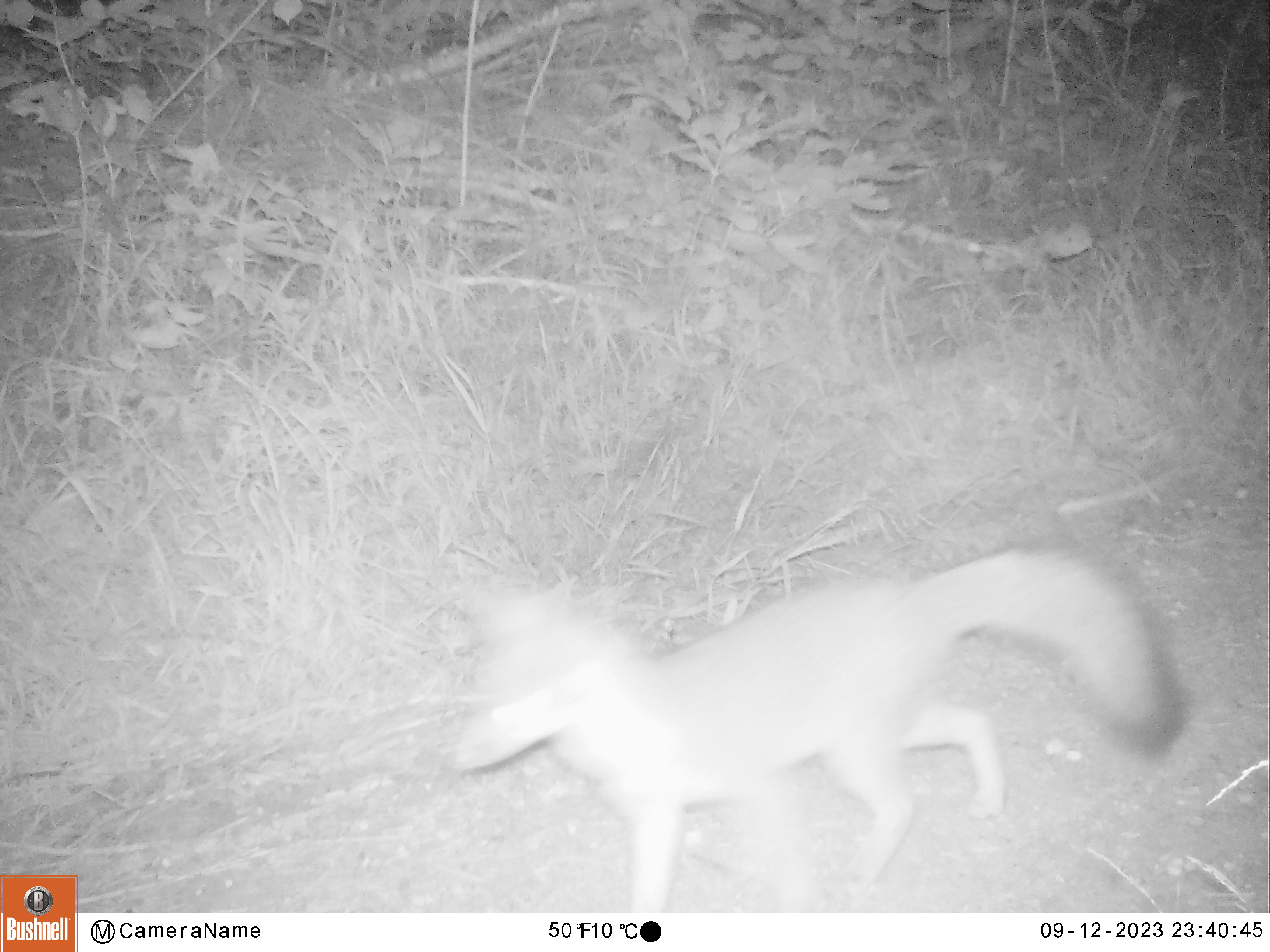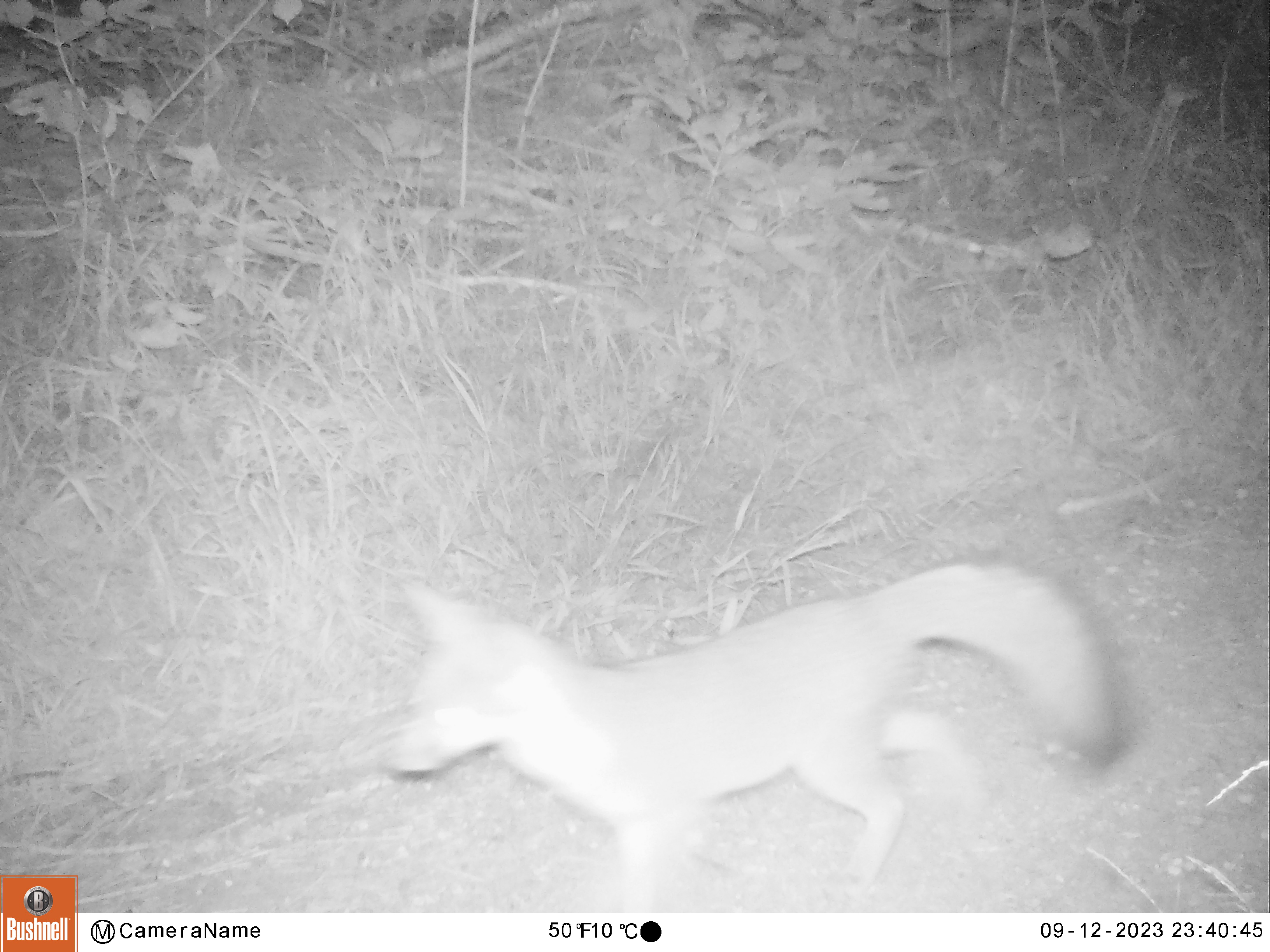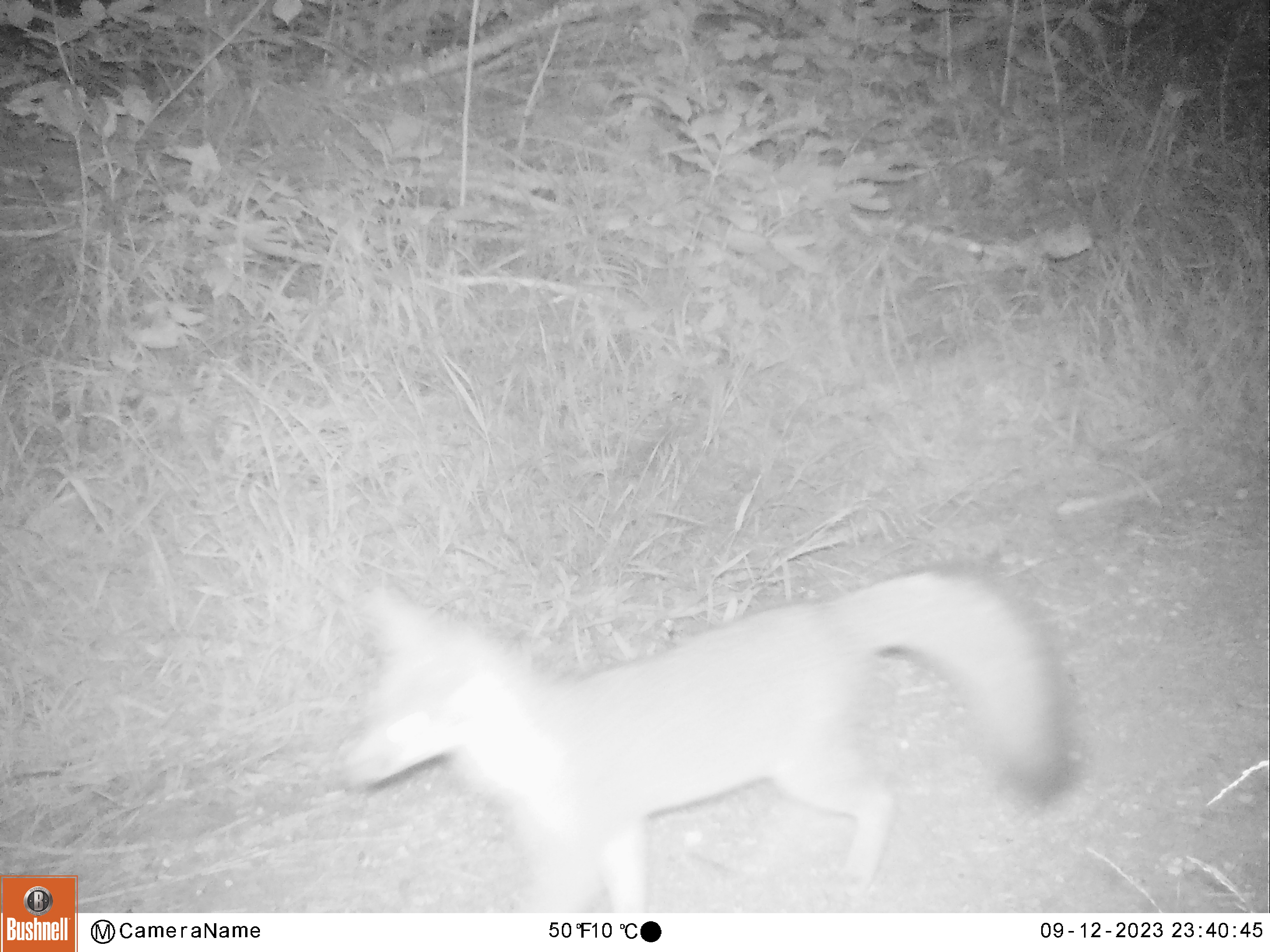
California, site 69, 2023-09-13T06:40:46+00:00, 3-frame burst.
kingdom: Animalia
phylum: Chordata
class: Mammalia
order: Carnivora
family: Canidae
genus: Urocyon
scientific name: Urocyon cinereoargenteus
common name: gray fox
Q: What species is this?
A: Gray fox (Urocyon cinereoargenteus).